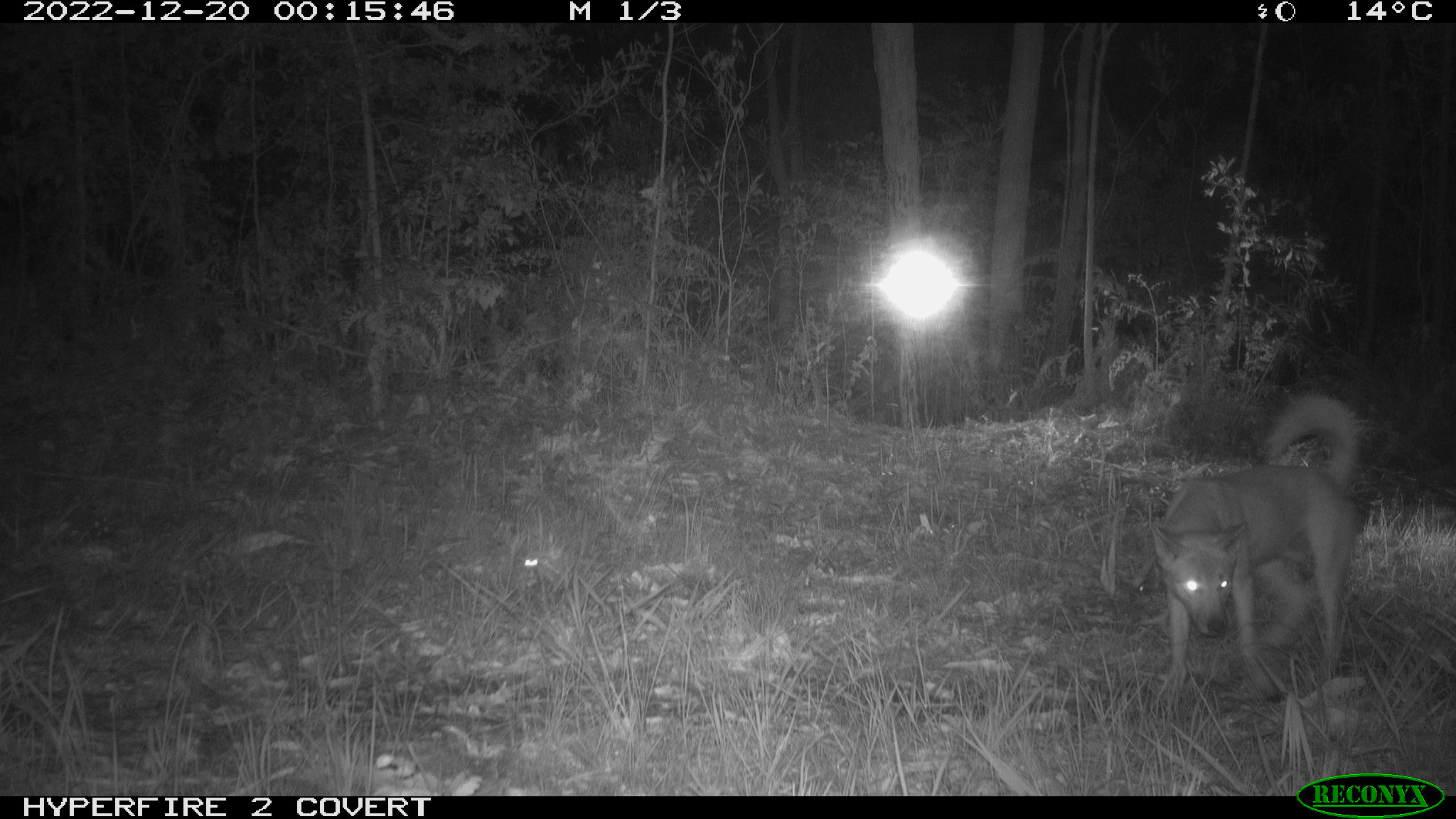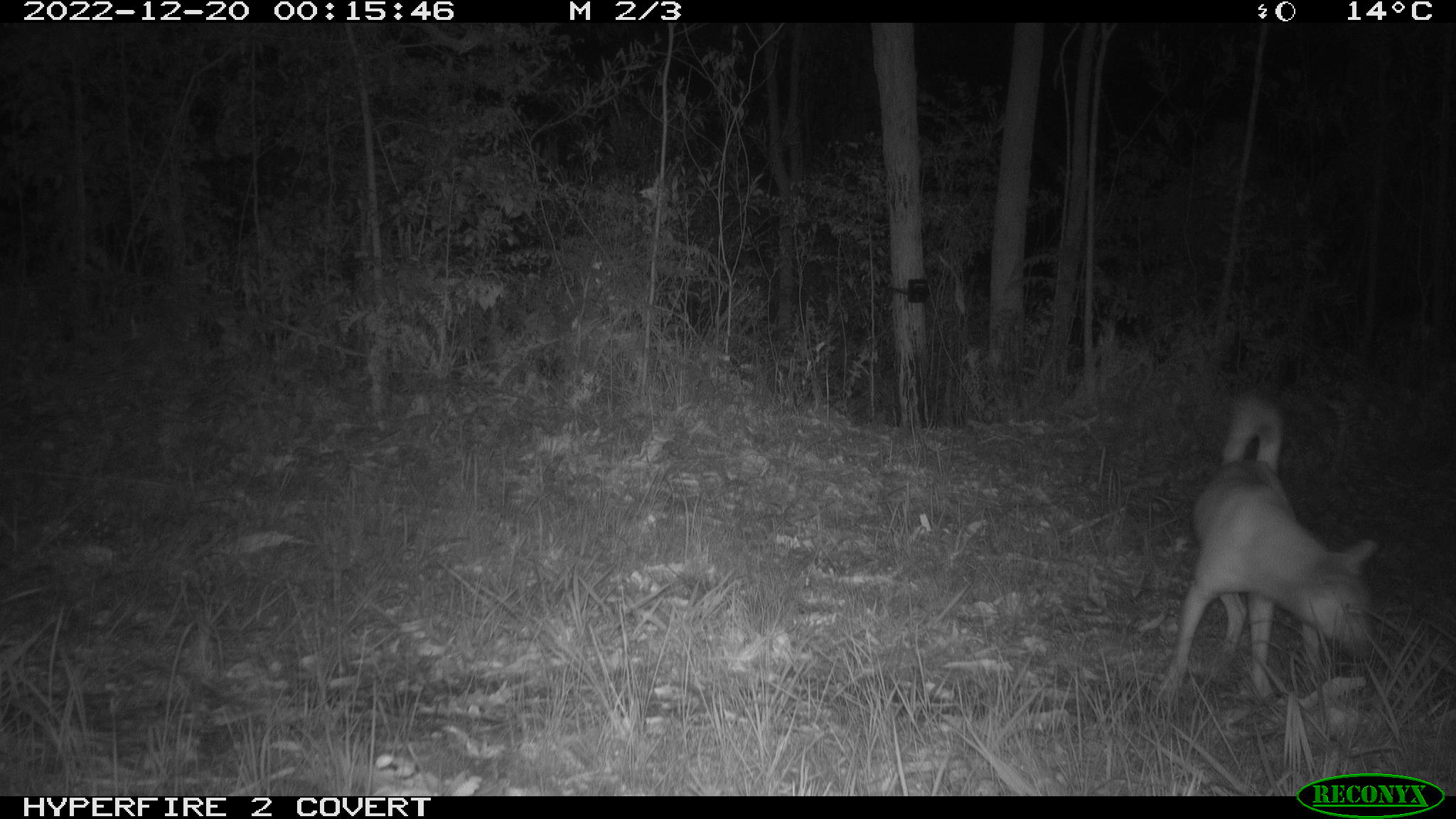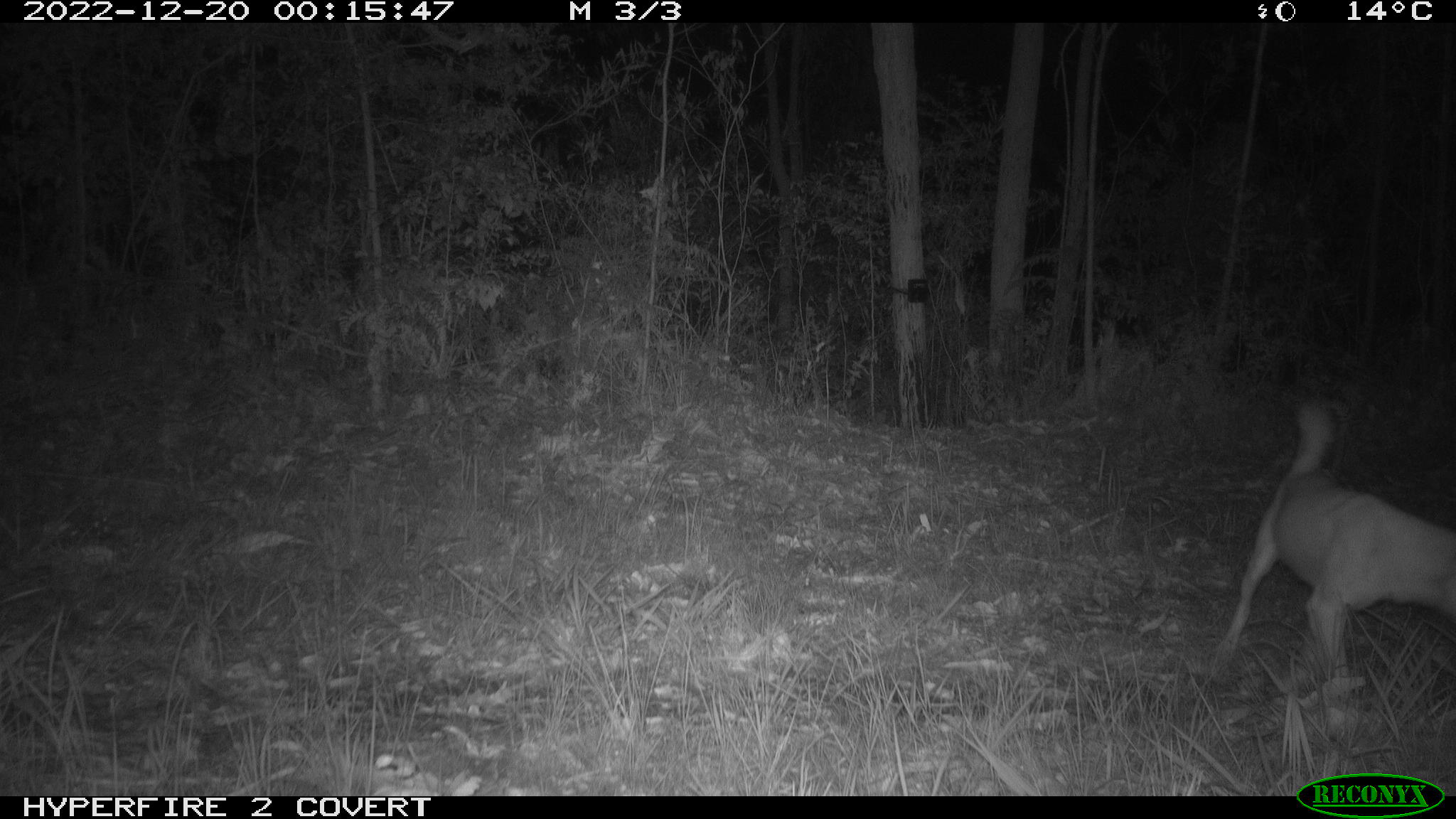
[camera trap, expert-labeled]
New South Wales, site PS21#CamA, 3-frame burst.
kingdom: Animalia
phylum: Chordata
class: Mammalia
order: Carnivora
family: Canidae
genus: Canis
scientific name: Canis familiaris dingo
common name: dingo